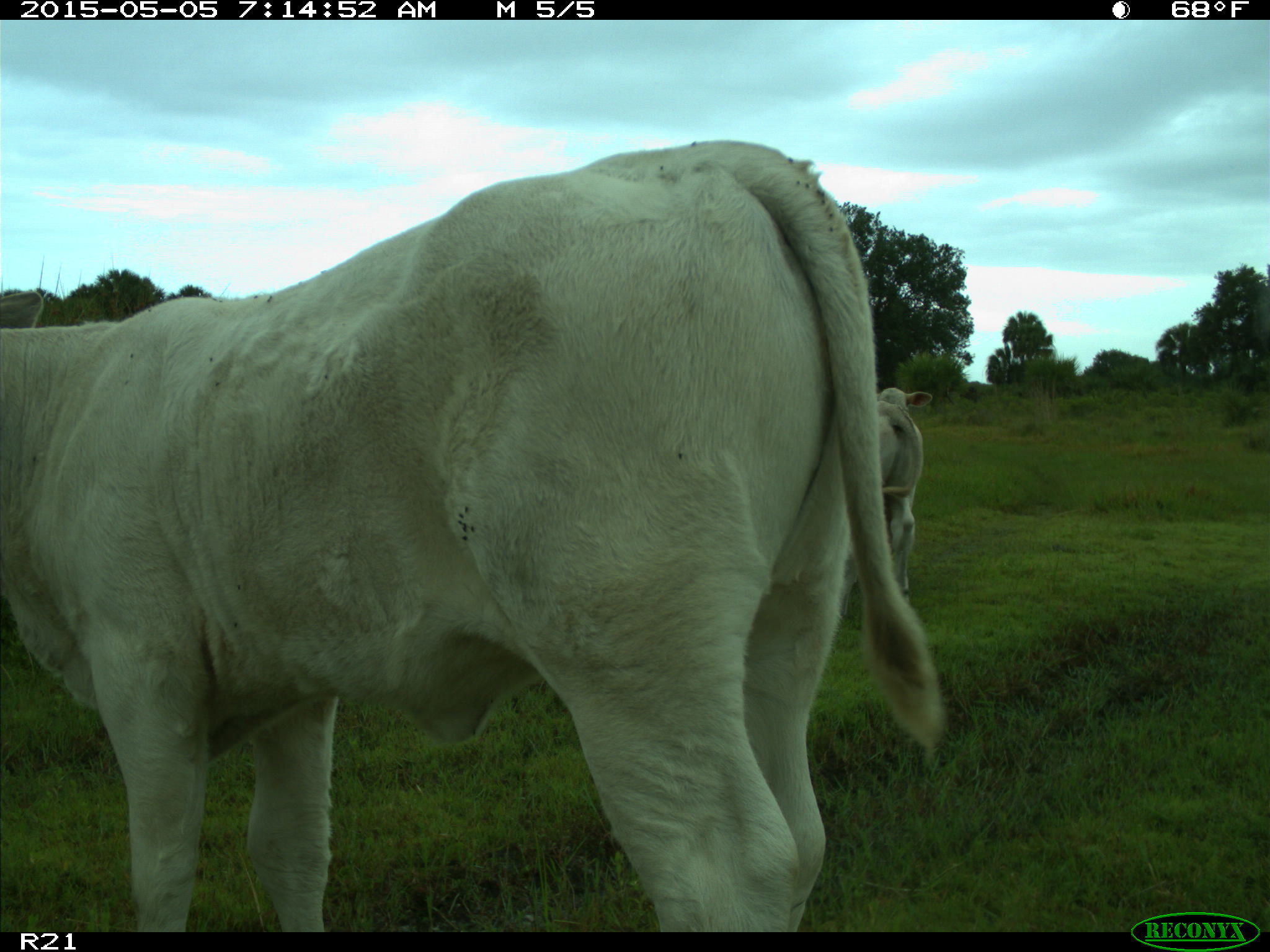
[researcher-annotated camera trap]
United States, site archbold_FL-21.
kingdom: Animalia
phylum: Chordata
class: Mammalia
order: Artiodactyla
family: Bovidae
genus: Bos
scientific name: Bos taurus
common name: domestic cow